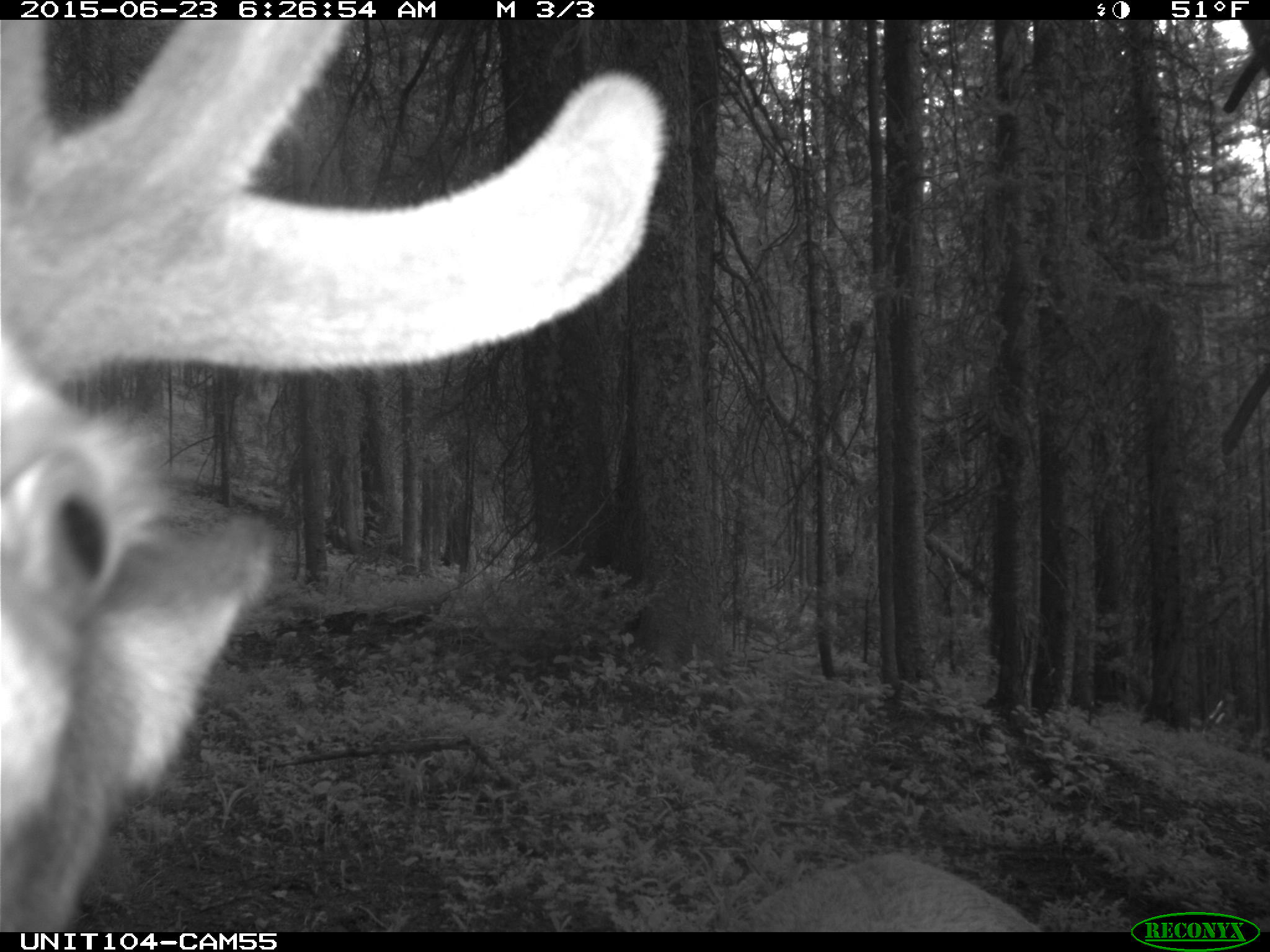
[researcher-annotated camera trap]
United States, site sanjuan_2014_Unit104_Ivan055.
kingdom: Animalia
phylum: Chordata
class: Mammalia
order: Artiodactyla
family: Cervidae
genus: Cervus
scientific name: Cervus elaphus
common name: red deer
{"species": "Cervus elaphus (red deer)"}